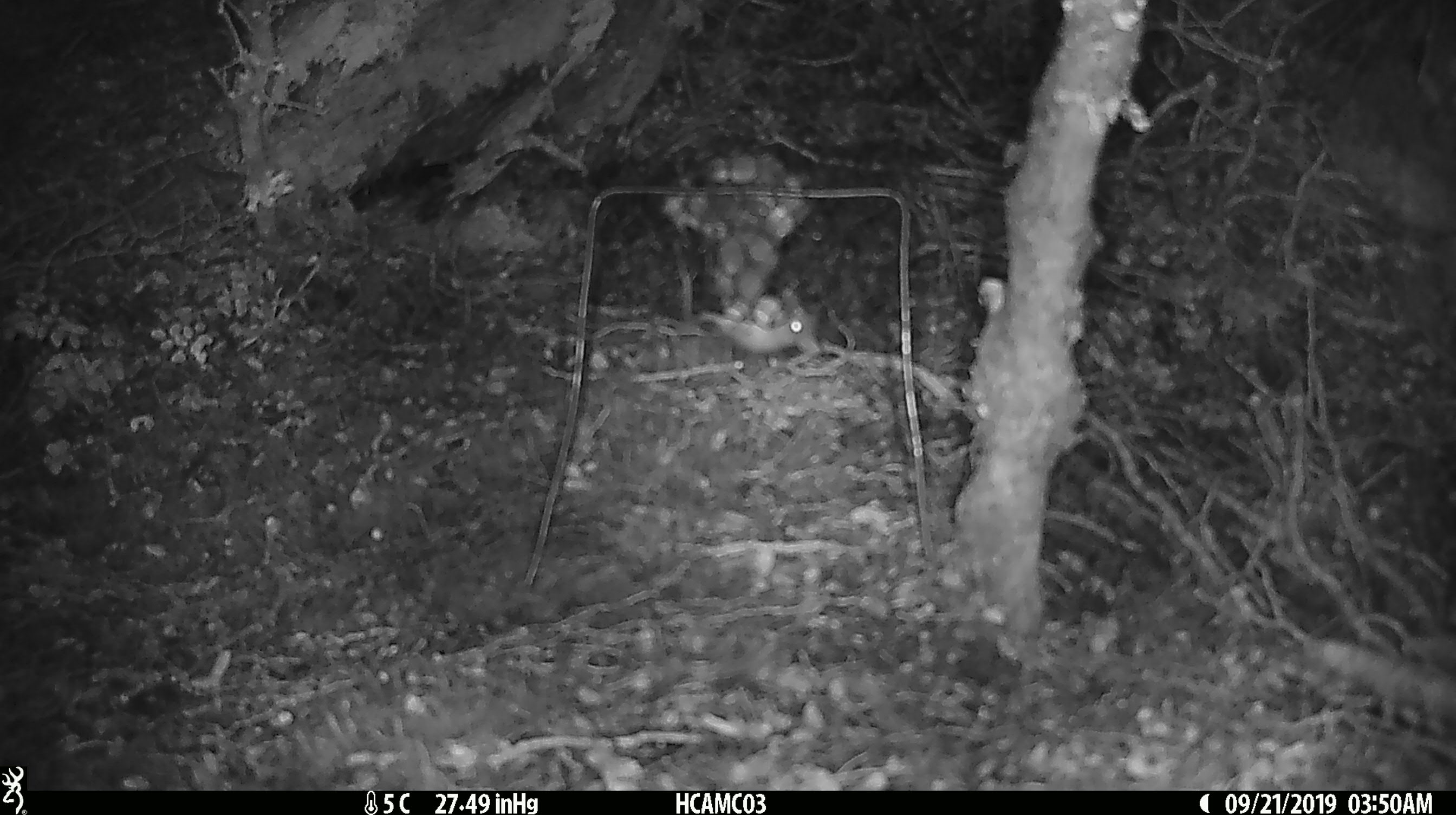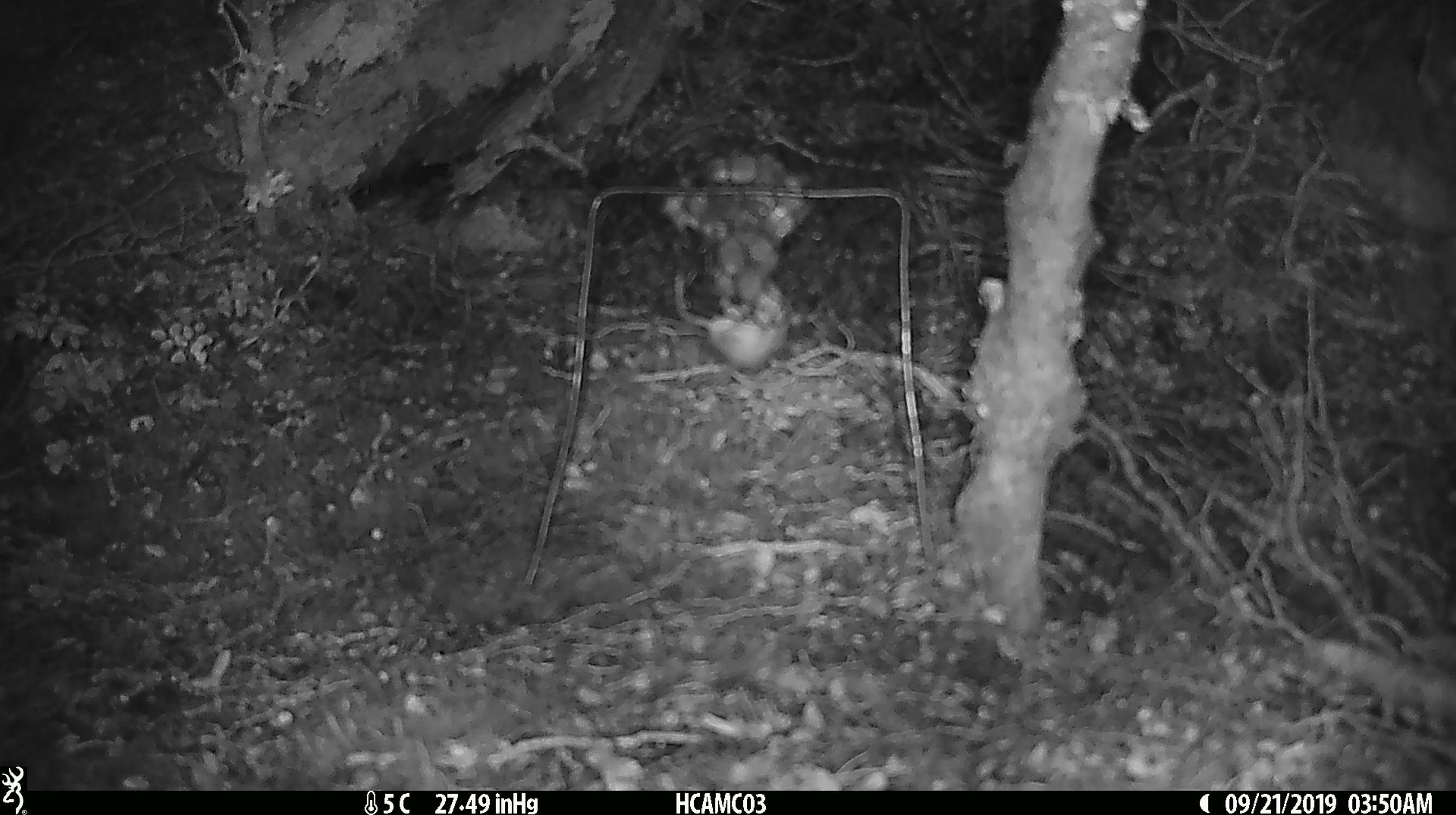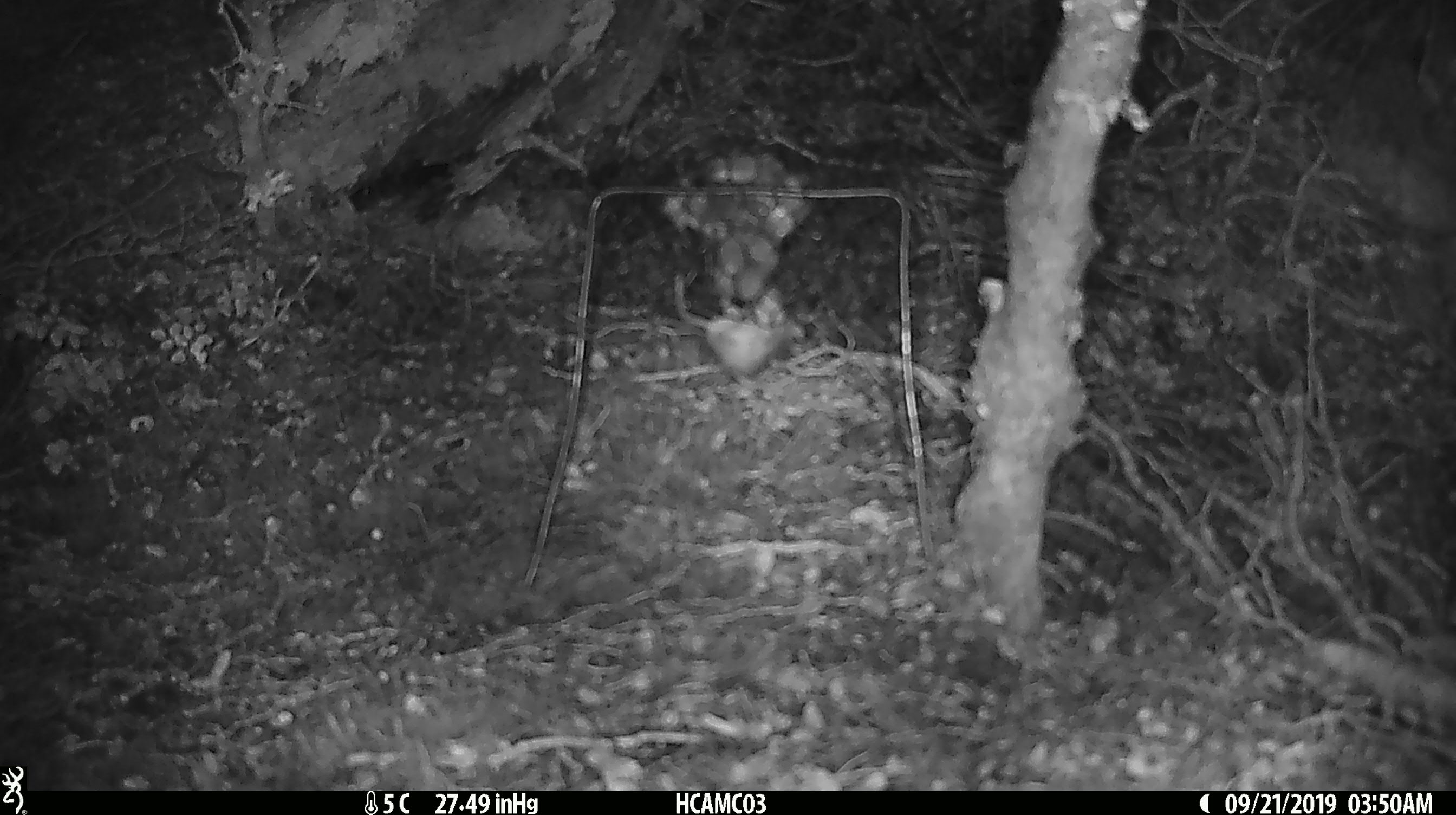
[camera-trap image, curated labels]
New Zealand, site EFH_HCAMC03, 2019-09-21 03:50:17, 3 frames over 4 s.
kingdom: Animalia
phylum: Chordata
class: Mammalia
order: Rodentia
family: Muridae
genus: Mus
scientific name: Mus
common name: mouse